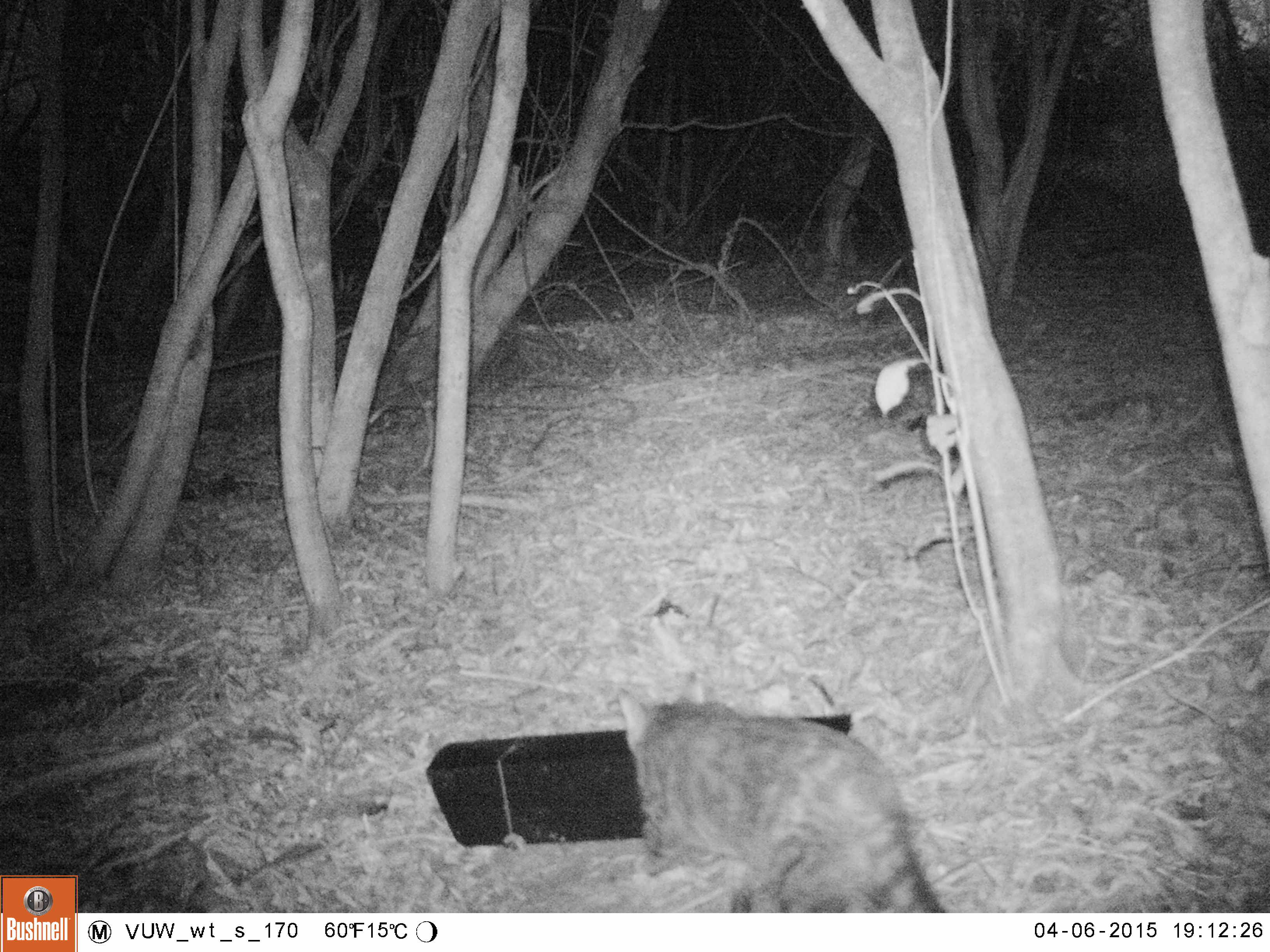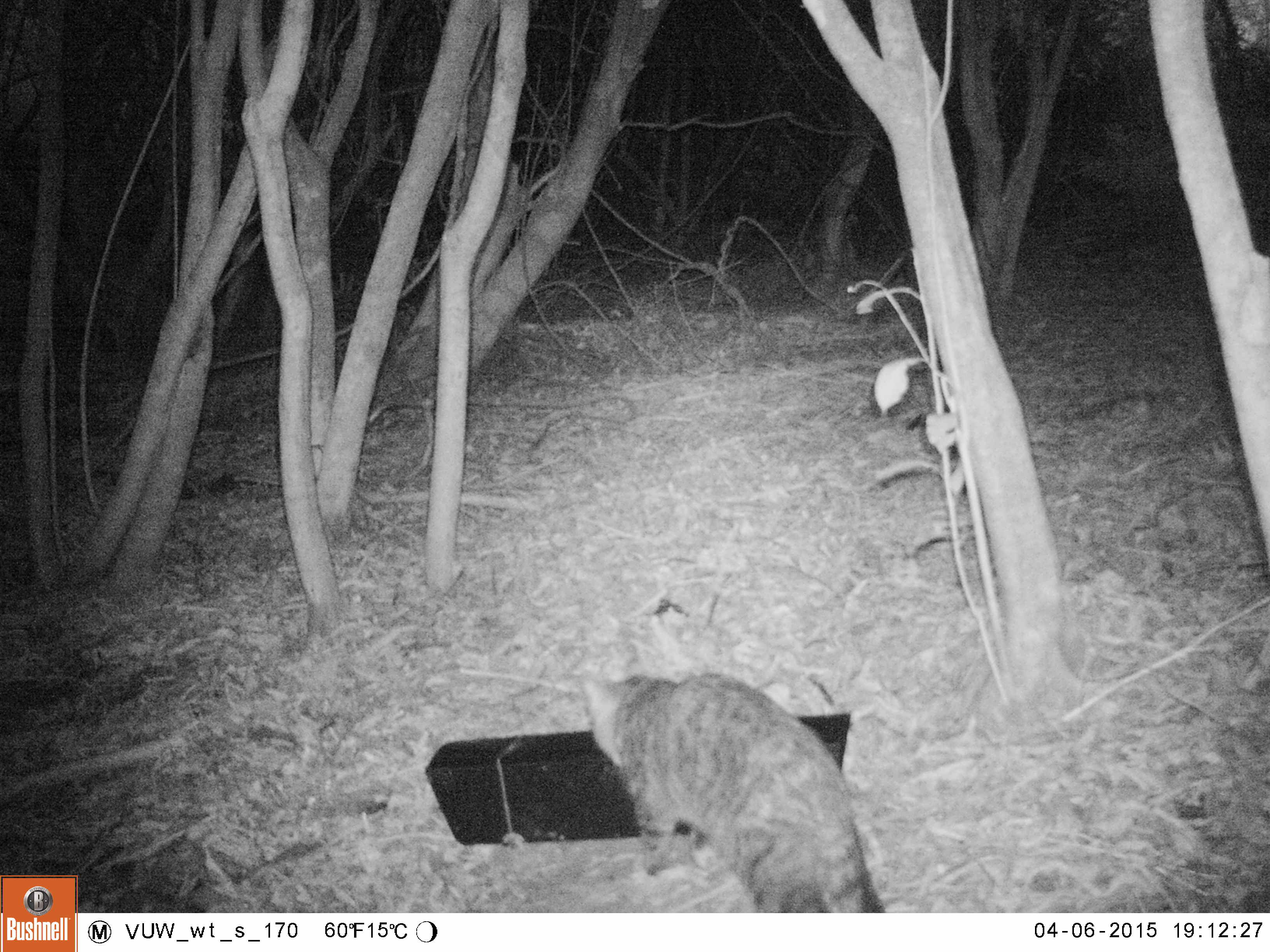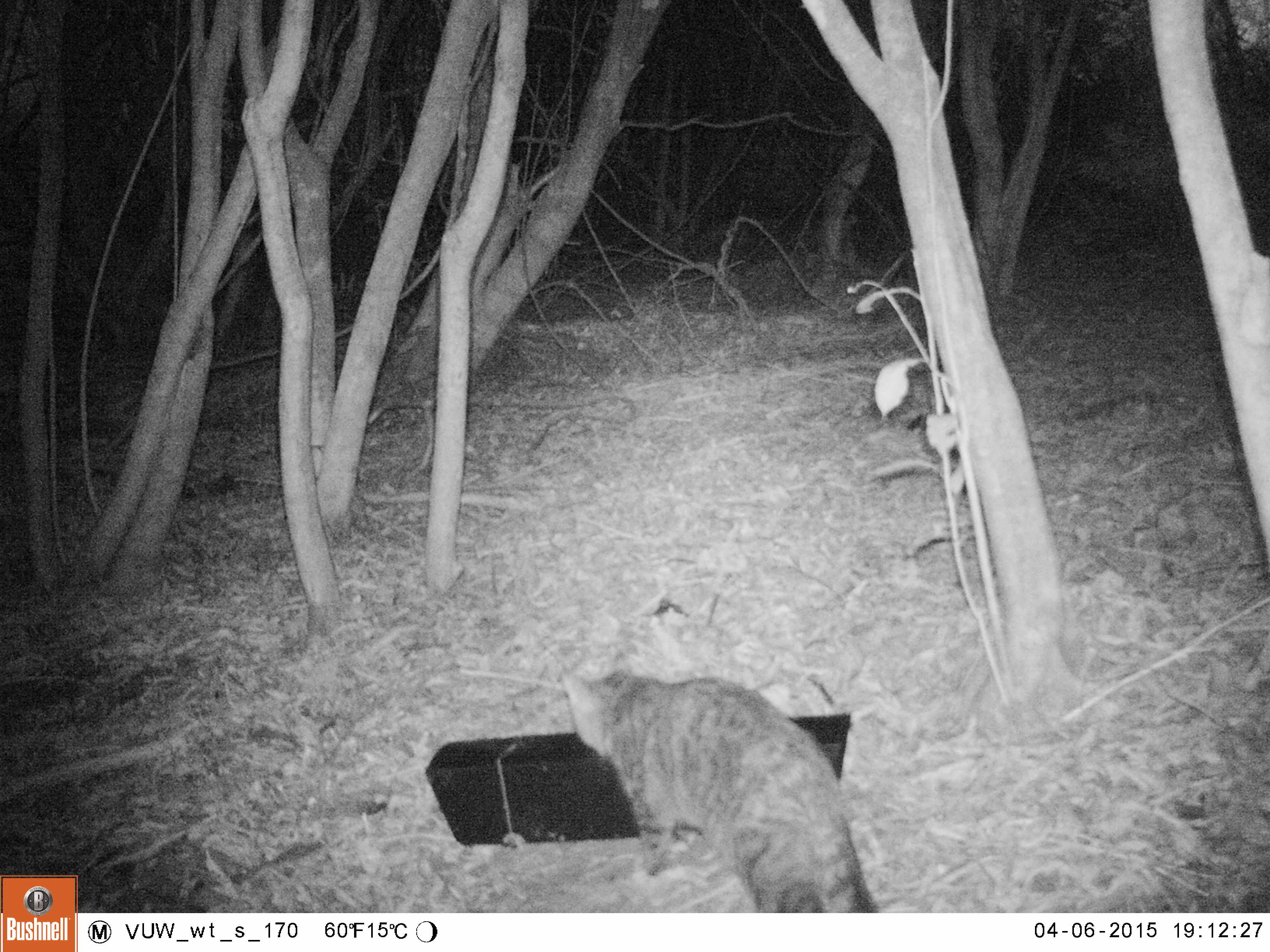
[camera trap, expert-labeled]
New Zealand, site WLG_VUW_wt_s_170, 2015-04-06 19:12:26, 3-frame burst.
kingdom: Animalia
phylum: Chordata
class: Mammalia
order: Carnivora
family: Felidae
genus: Felis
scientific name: Felis catus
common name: domestic cat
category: cat